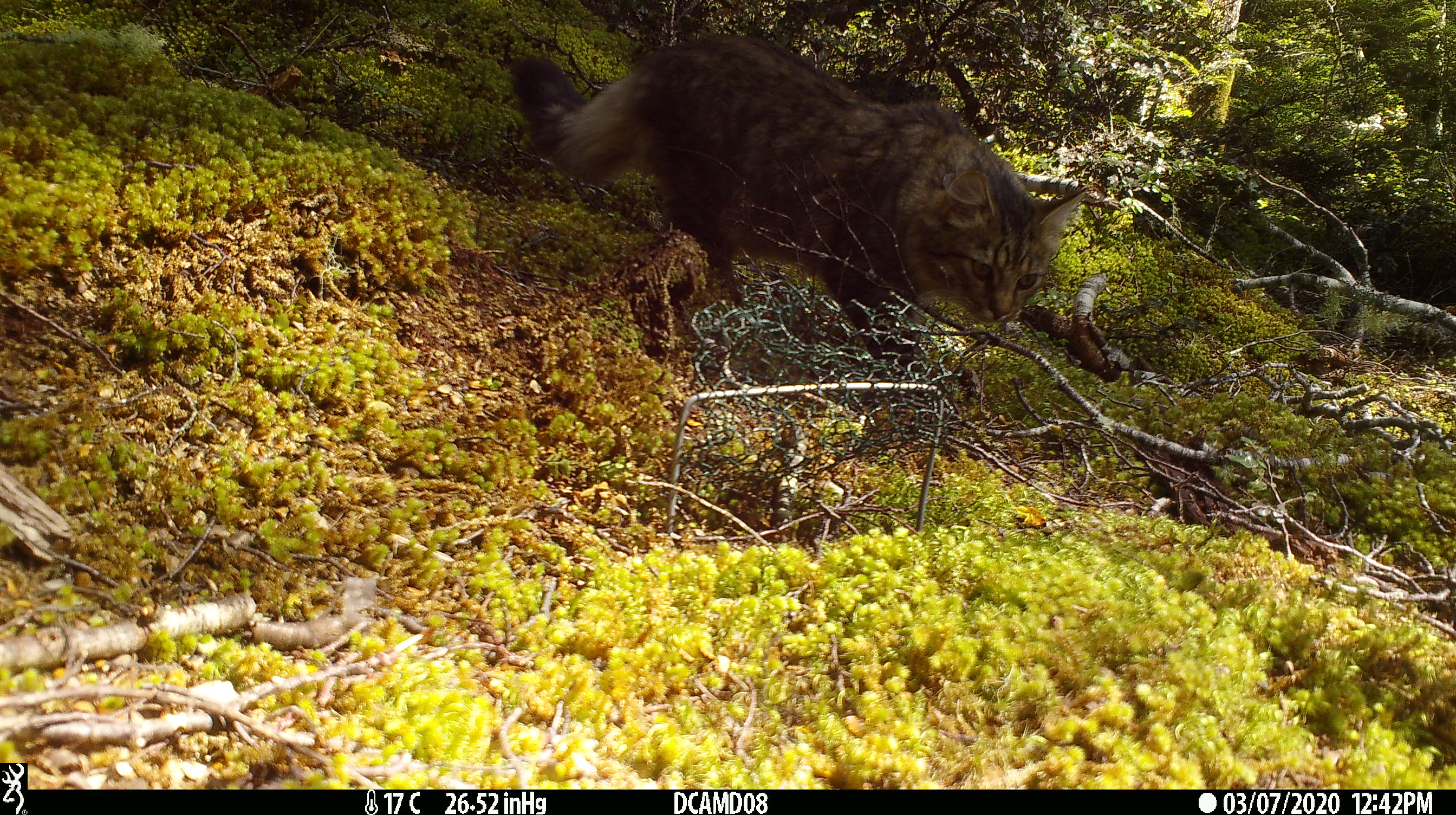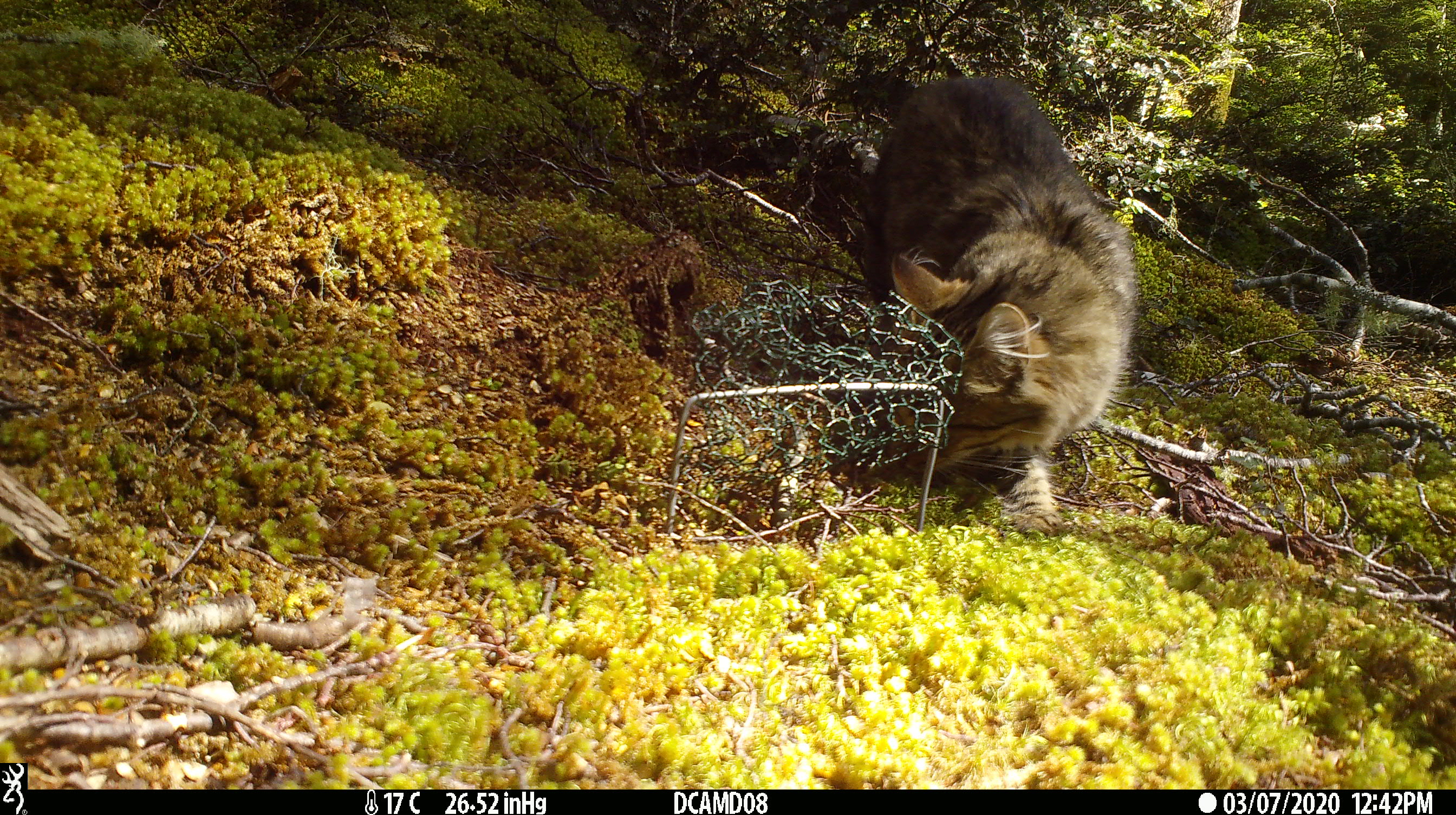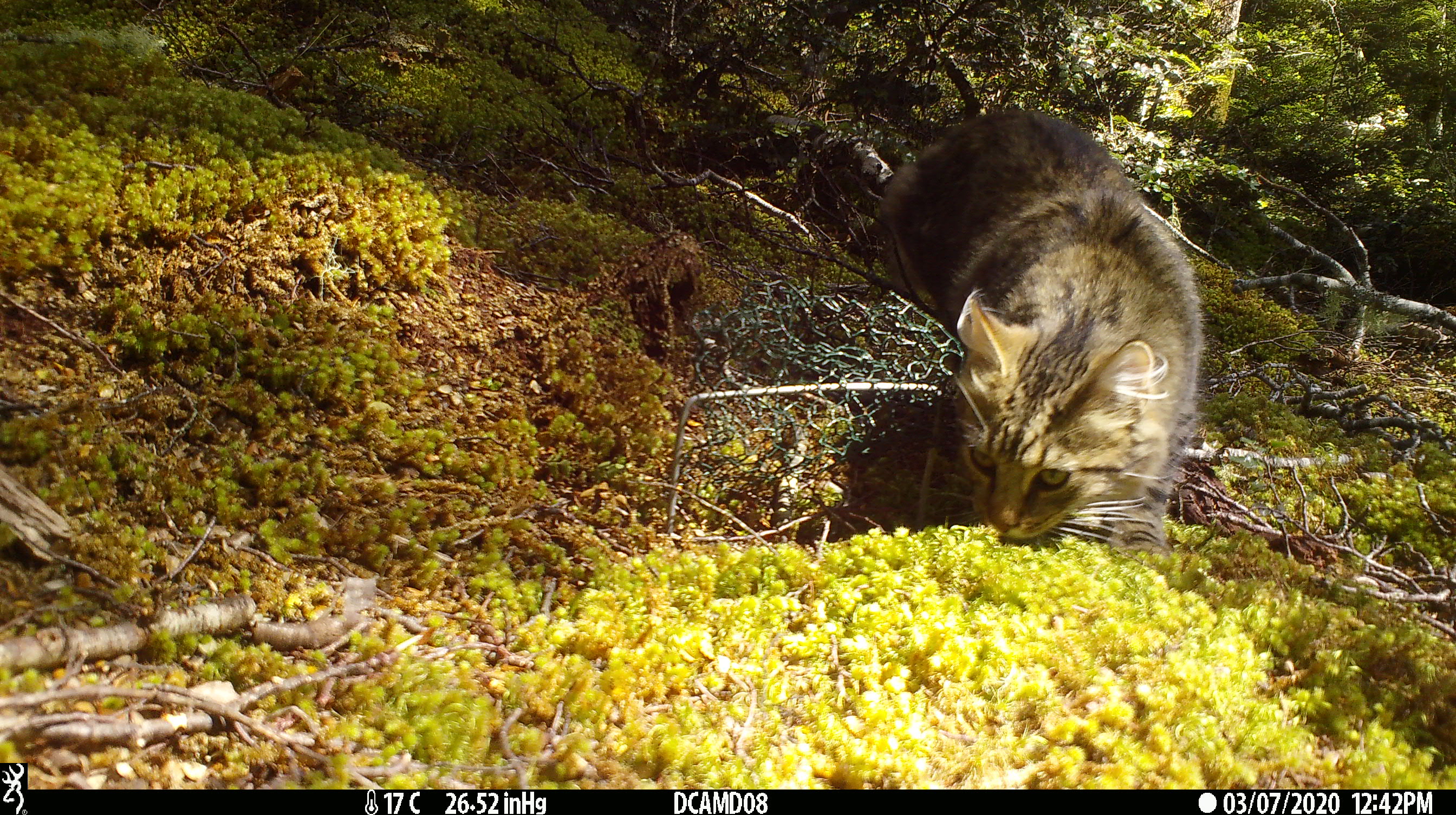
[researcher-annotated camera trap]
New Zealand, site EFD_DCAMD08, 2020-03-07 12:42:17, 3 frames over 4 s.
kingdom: Animalia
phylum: Chordata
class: Mammalia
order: Carnivora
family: Felidae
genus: Felis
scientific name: Felis catus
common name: domestic cat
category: cat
Cat (domestic cat) (Felis catus).